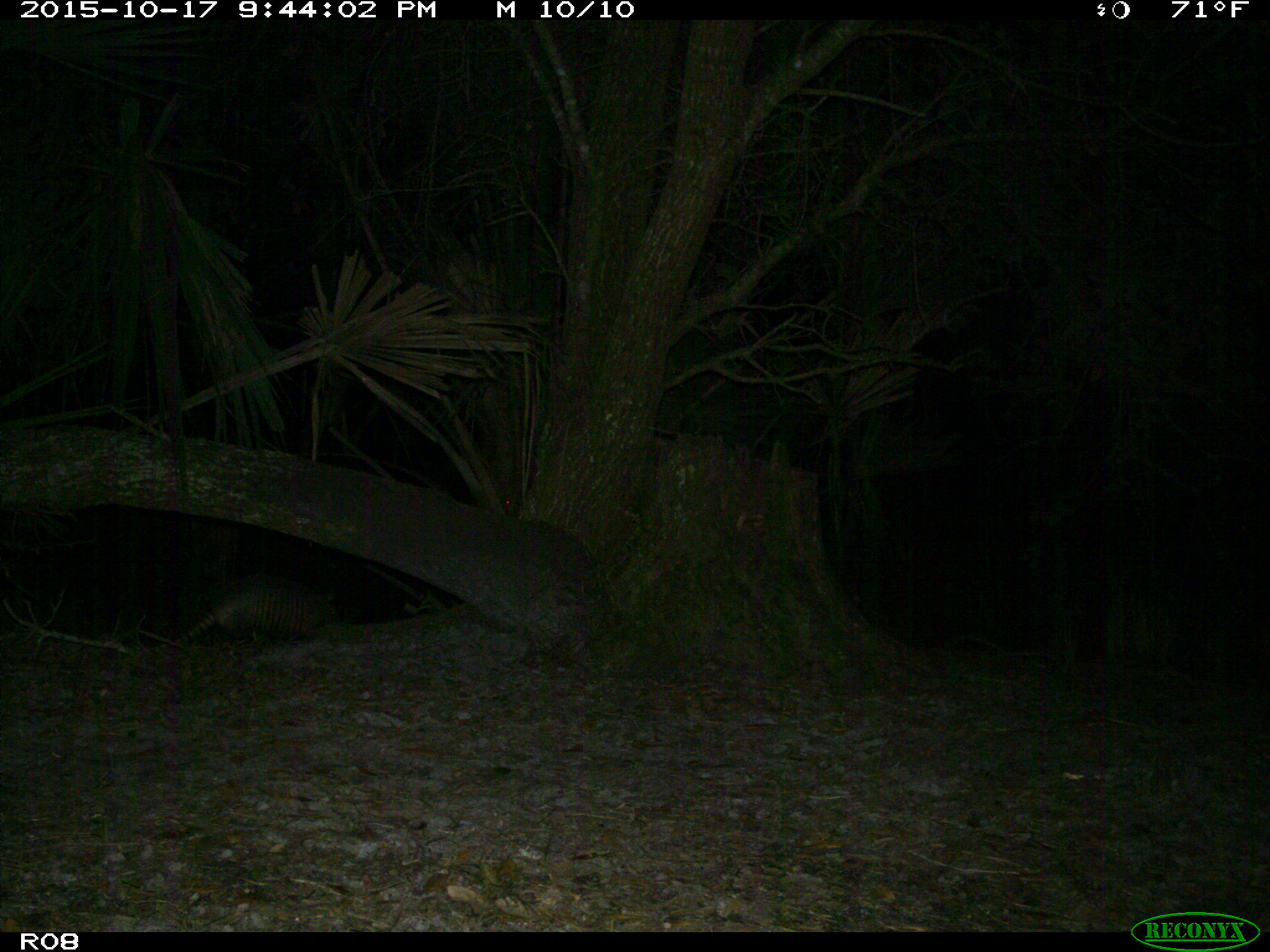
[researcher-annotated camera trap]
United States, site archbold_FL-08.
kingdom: Animalia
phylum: Chordata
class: Mammalia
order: Cingulata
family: Dasypodidae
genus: Dasypus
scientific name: Dasypus novemcinctus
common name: nine-banded armadillo